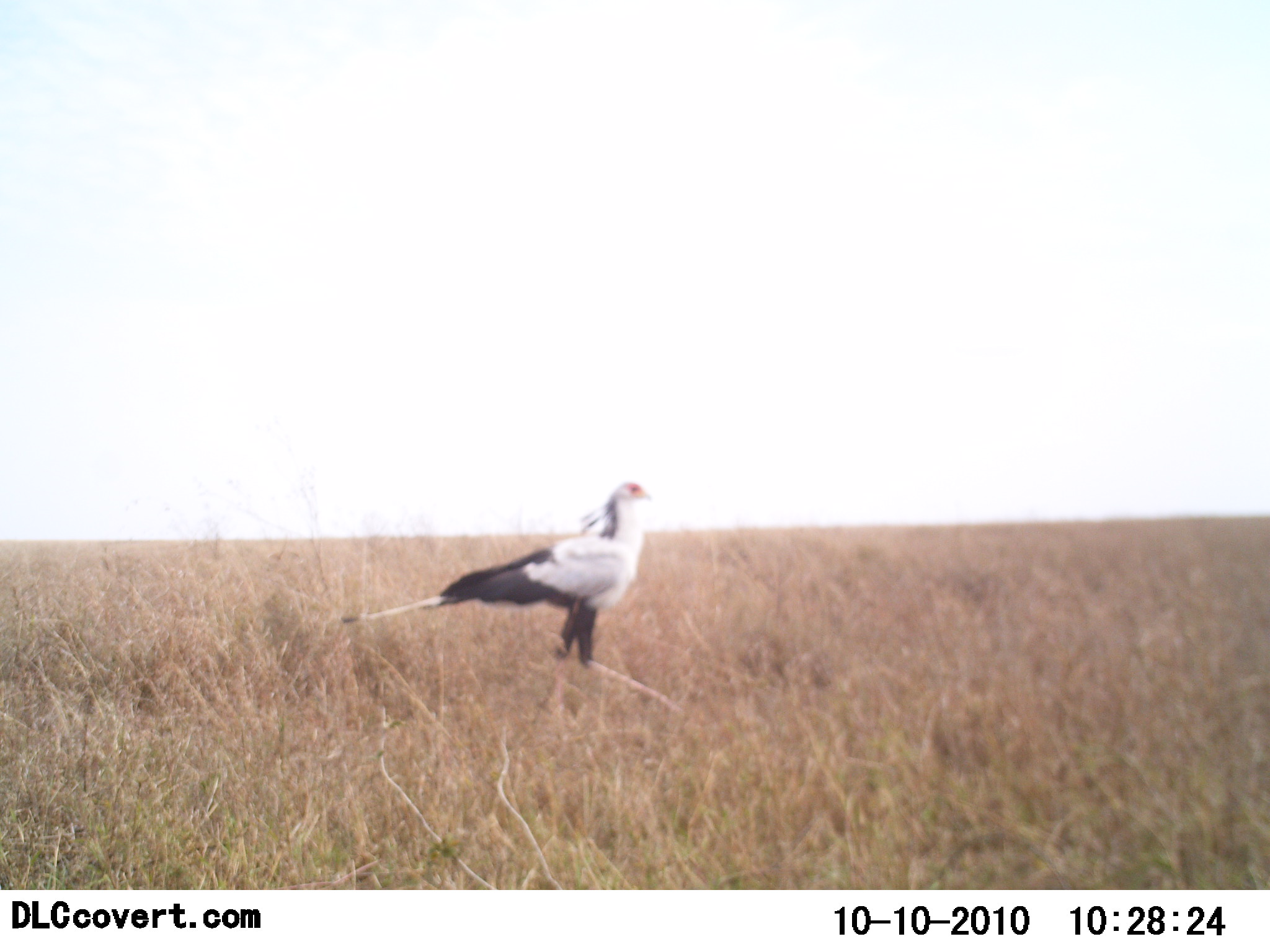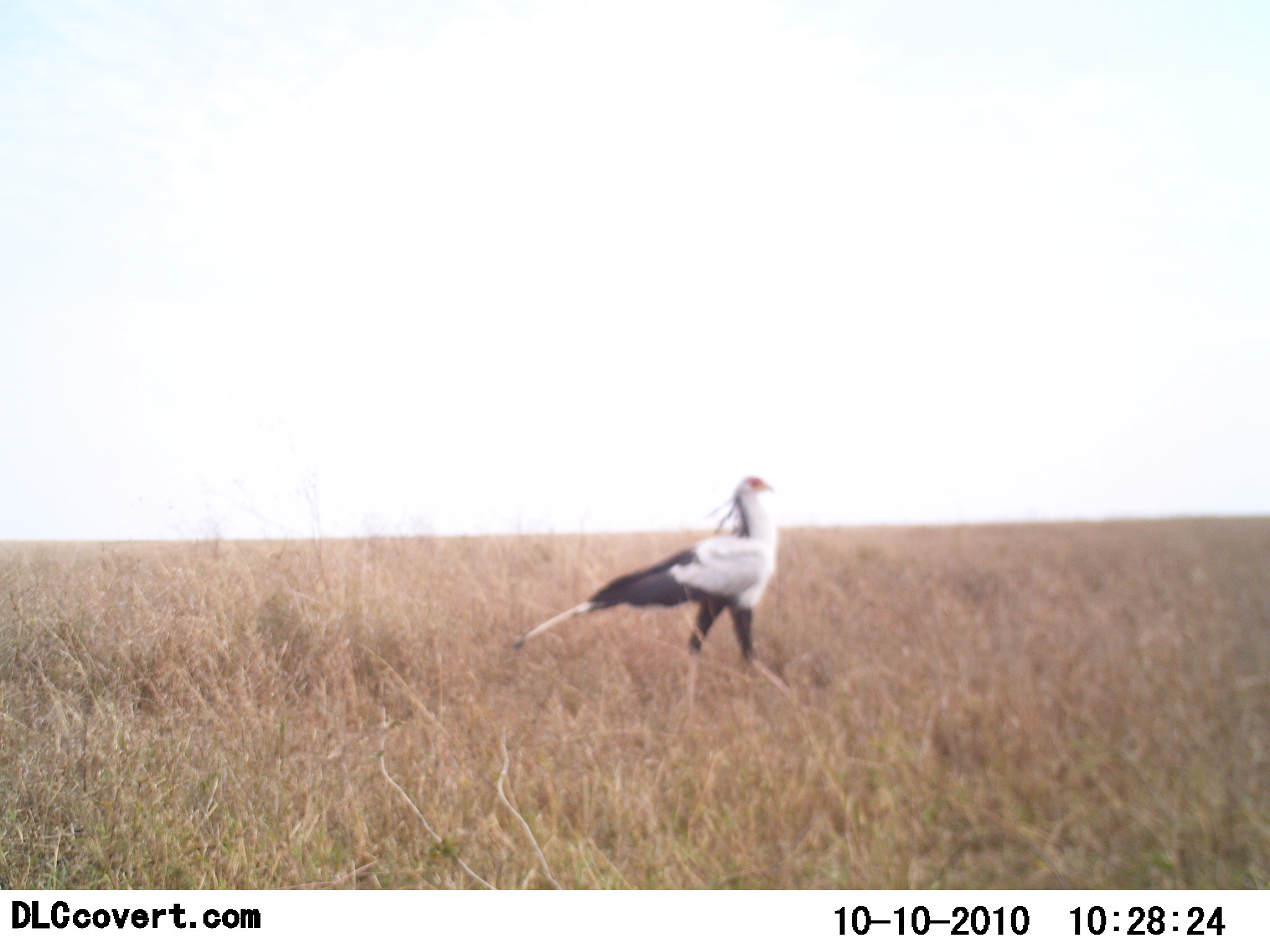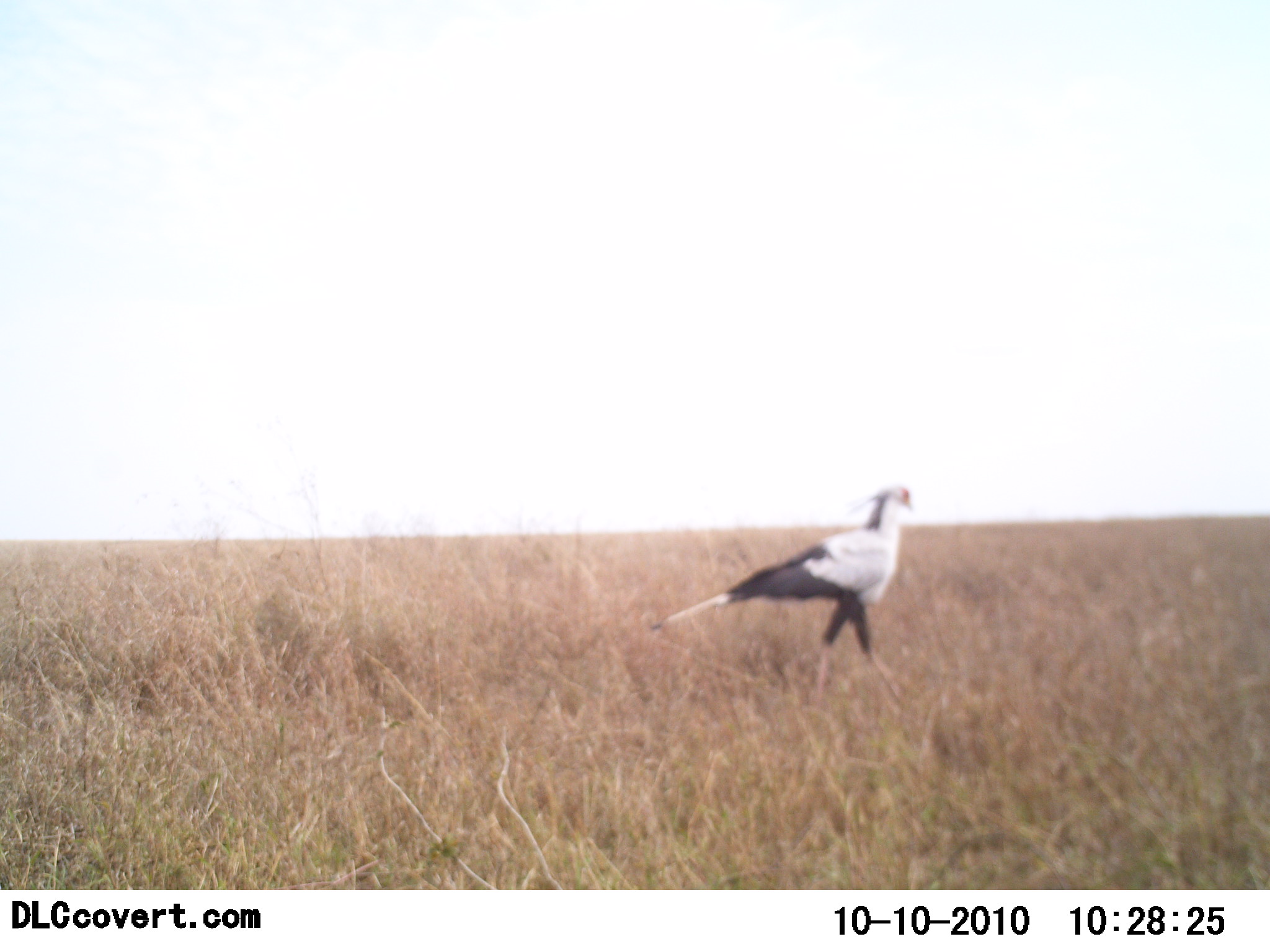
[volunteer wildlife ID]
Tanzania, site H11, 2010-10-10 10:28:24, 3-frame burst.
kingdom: Animalia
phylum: Chordata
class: Aves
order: Accipitriformes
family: Sagittariidae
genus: Sagittarius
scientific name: Sagittarius serpentarius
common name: secretary bird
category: secretarybird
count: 1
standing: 7%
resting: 0%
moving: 93%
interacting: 0%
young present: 0%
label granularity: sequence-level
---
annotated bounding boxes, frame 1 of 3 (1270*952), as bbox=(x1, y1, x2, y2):
animal: bbox=(339, 482, 655, 717)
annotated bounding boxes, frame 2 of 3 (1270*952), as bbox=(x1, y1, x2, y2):
animal: bbox=(510, 475, 784, 708)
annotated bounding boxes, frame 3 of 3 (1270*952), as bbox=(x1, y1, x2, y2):
animal: bbox=(648, 484, 915, 704)